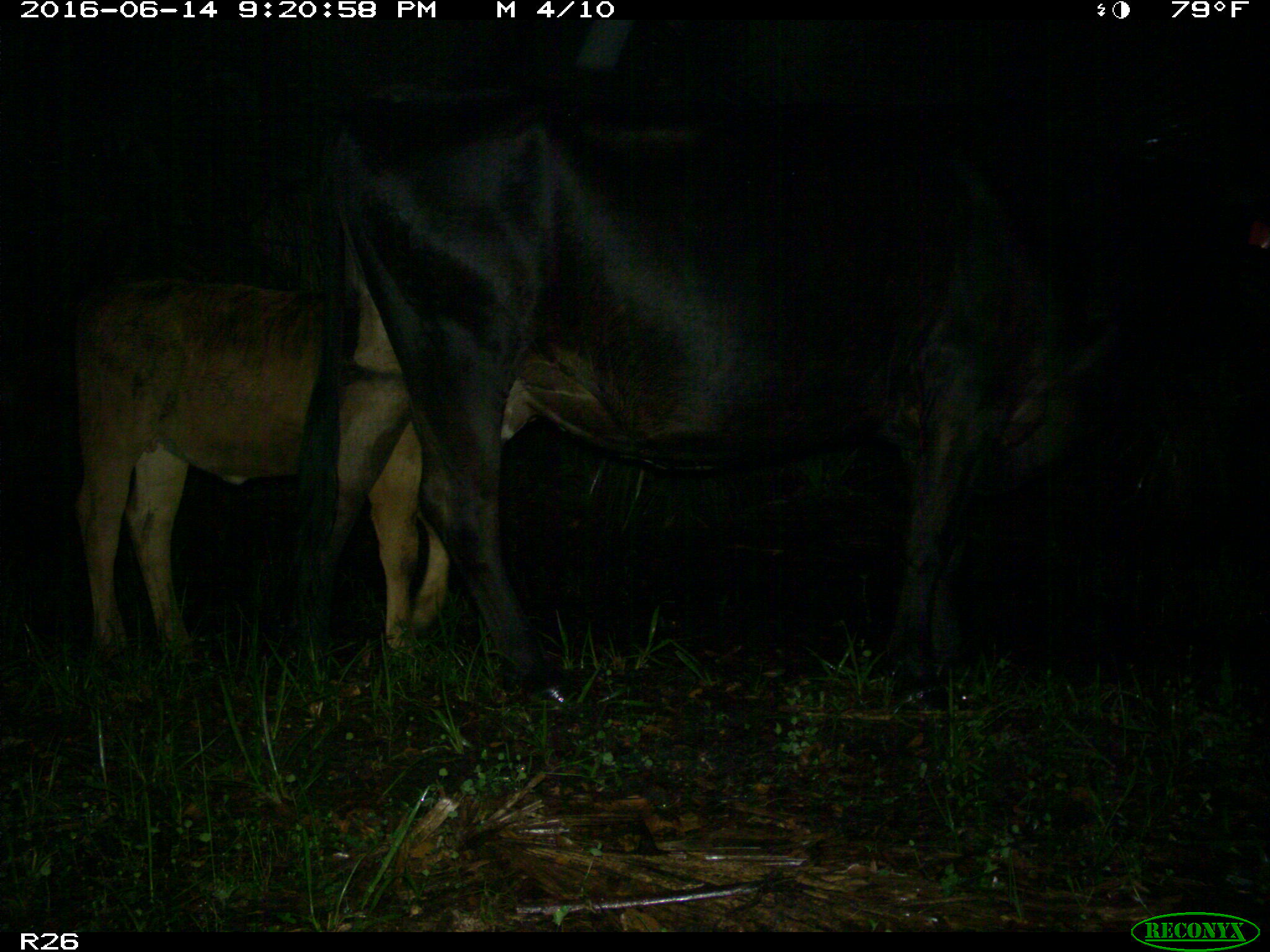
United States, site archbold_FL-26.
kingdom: Animalia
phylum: Chordata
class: Mammalia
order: Artiodactyla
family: Bovidae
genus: Bos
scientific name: Bos taurus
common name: domestic cow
Bos taurus (domestic cow).